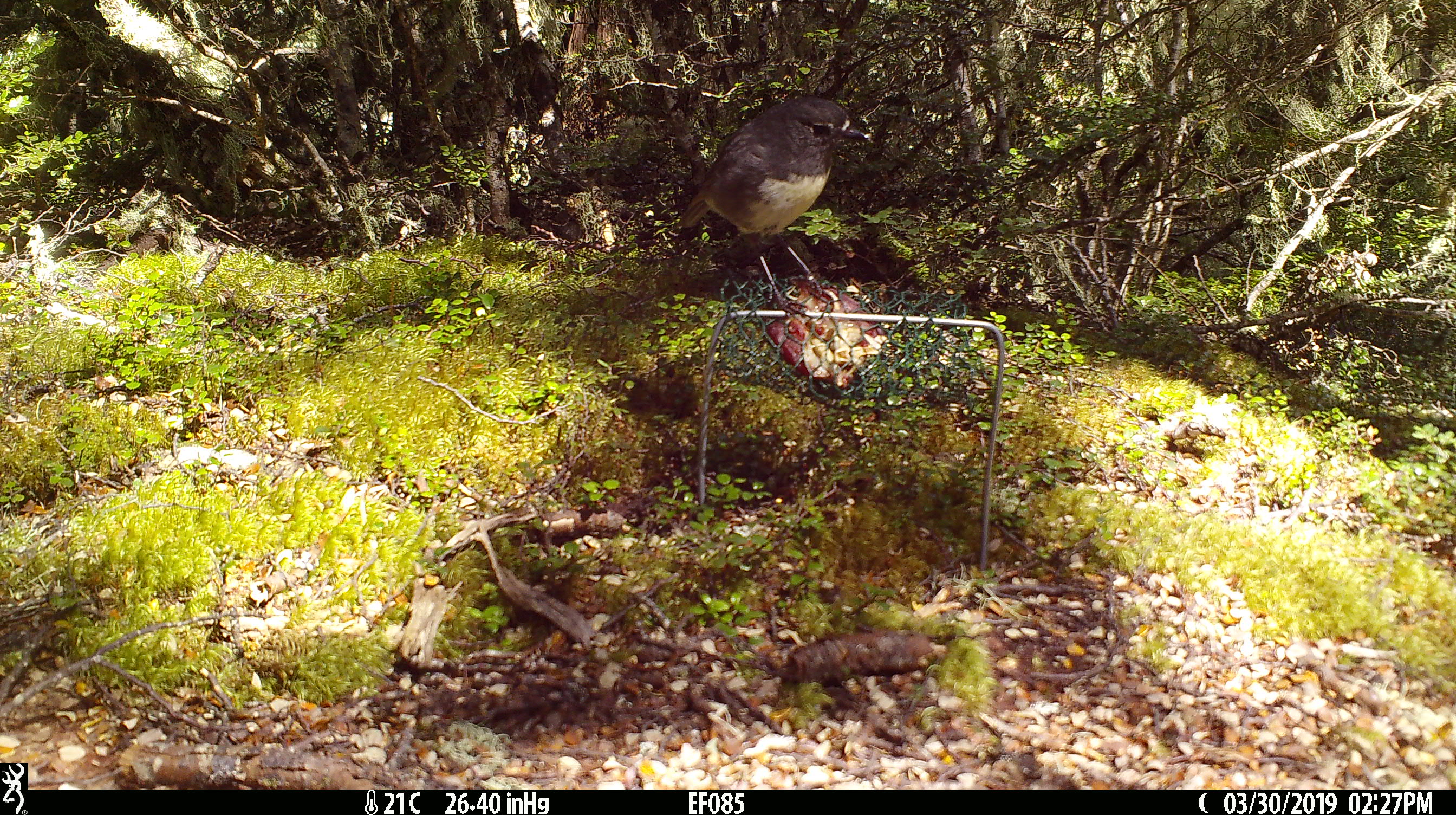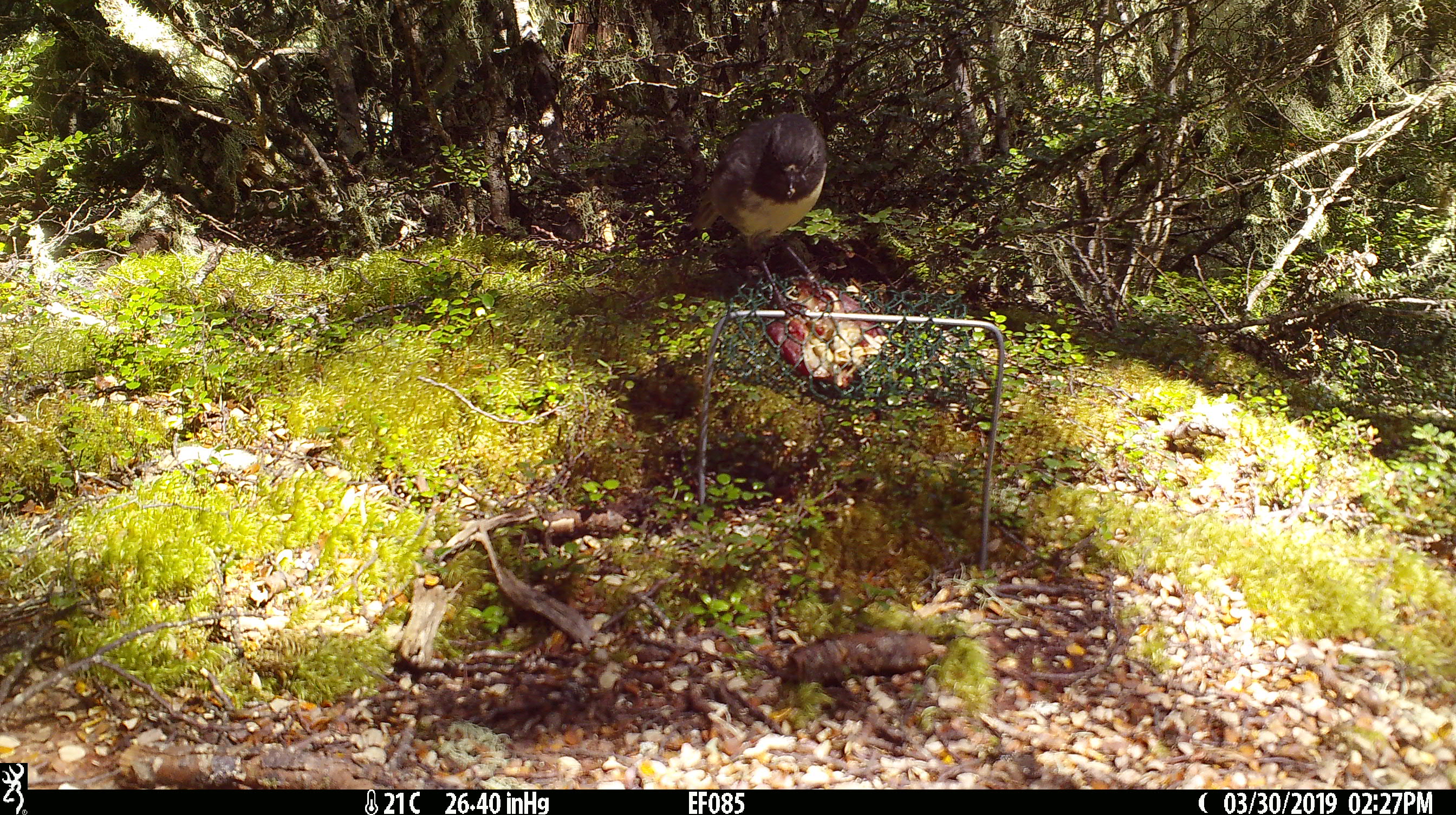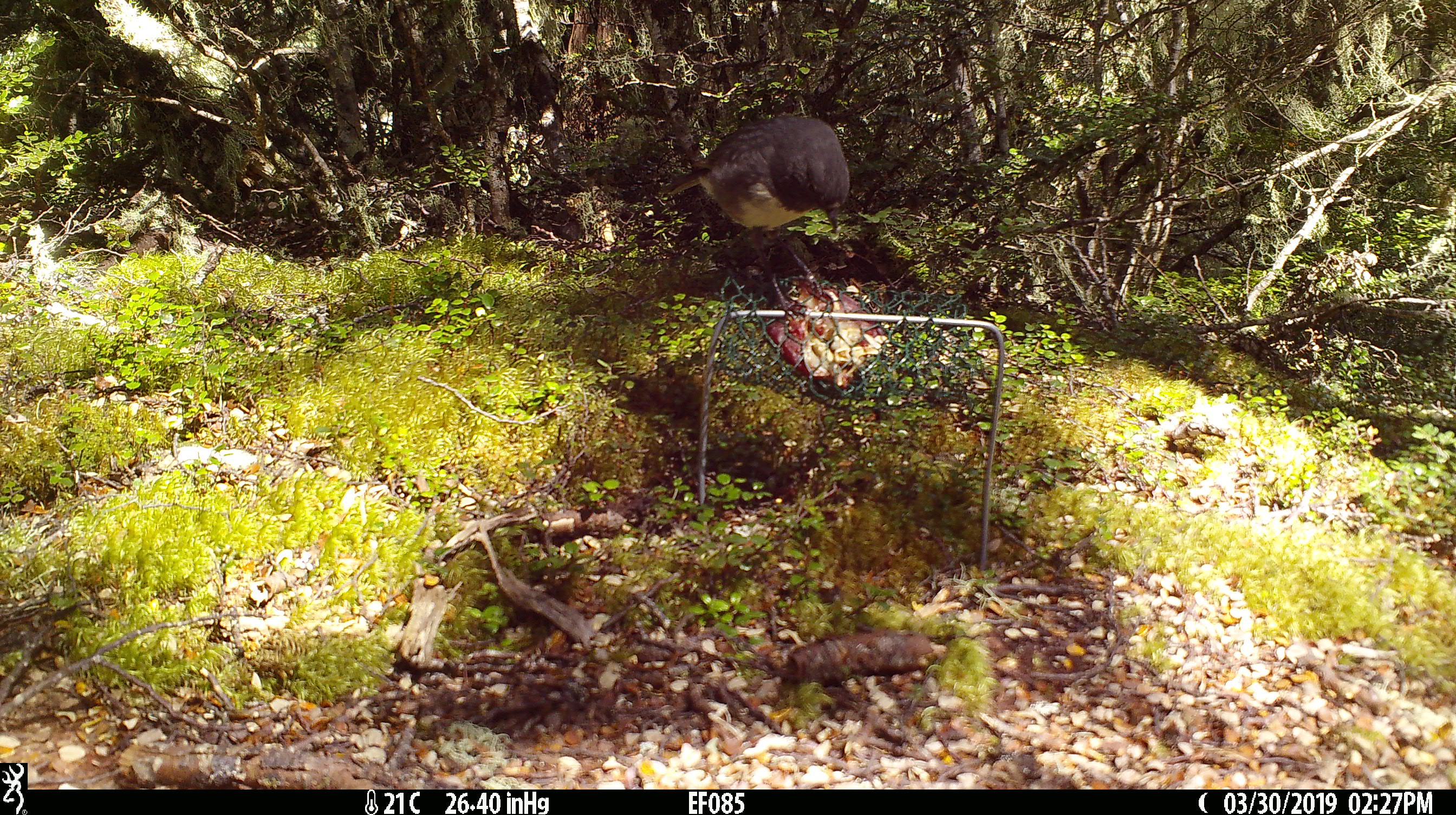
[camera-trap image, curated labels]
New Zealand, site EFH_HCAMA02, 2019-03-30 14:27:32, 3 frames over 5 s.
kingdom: Animalia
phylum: Chordata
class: Aves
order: Passeriformes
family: Petroicidae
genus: Petroica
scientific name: Petroica australis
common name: new zealand robin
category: robin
Robin (new zealand robin) (Petroica australis).